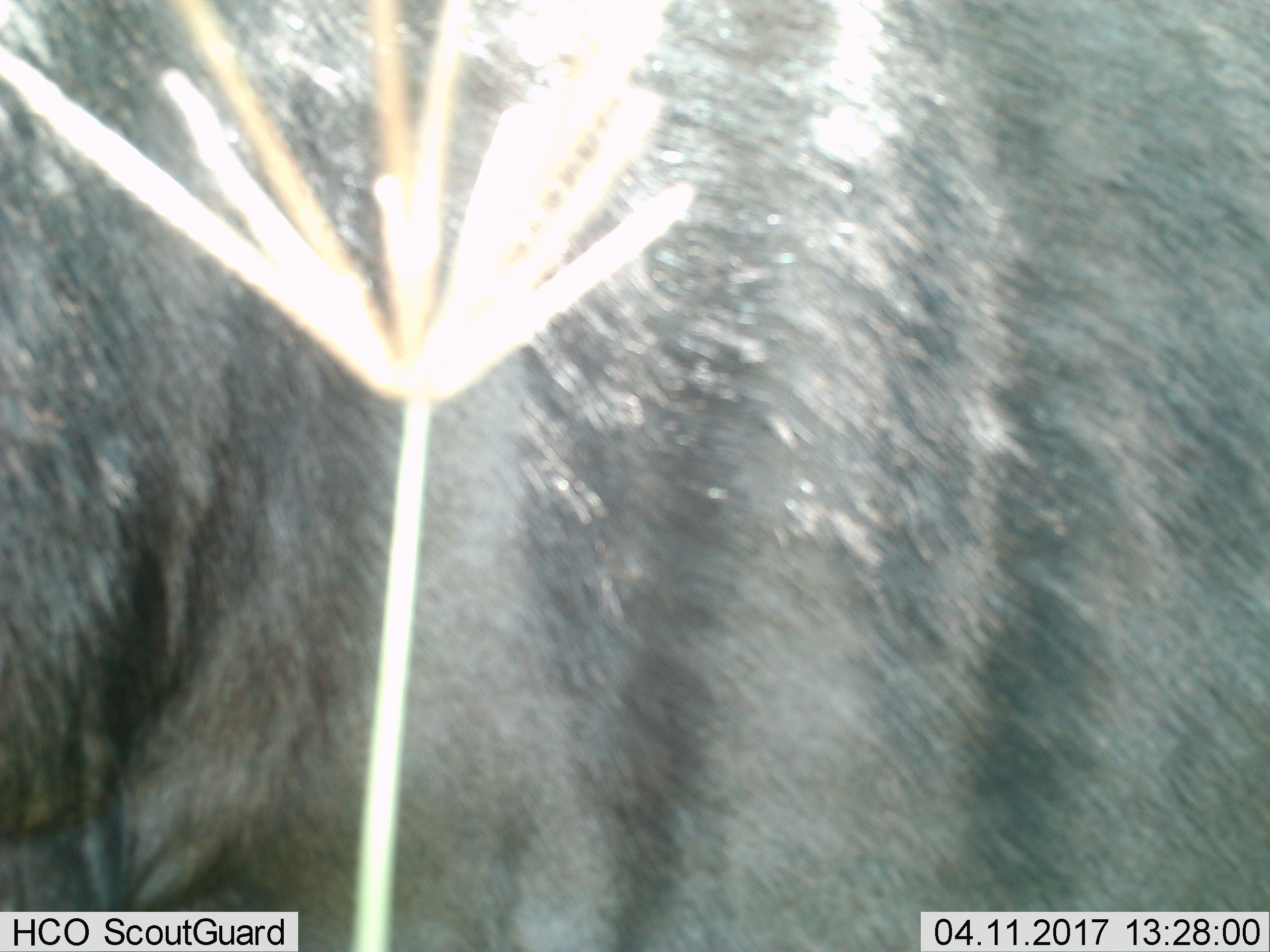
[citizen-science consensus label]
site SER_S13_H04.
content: unidentified animal